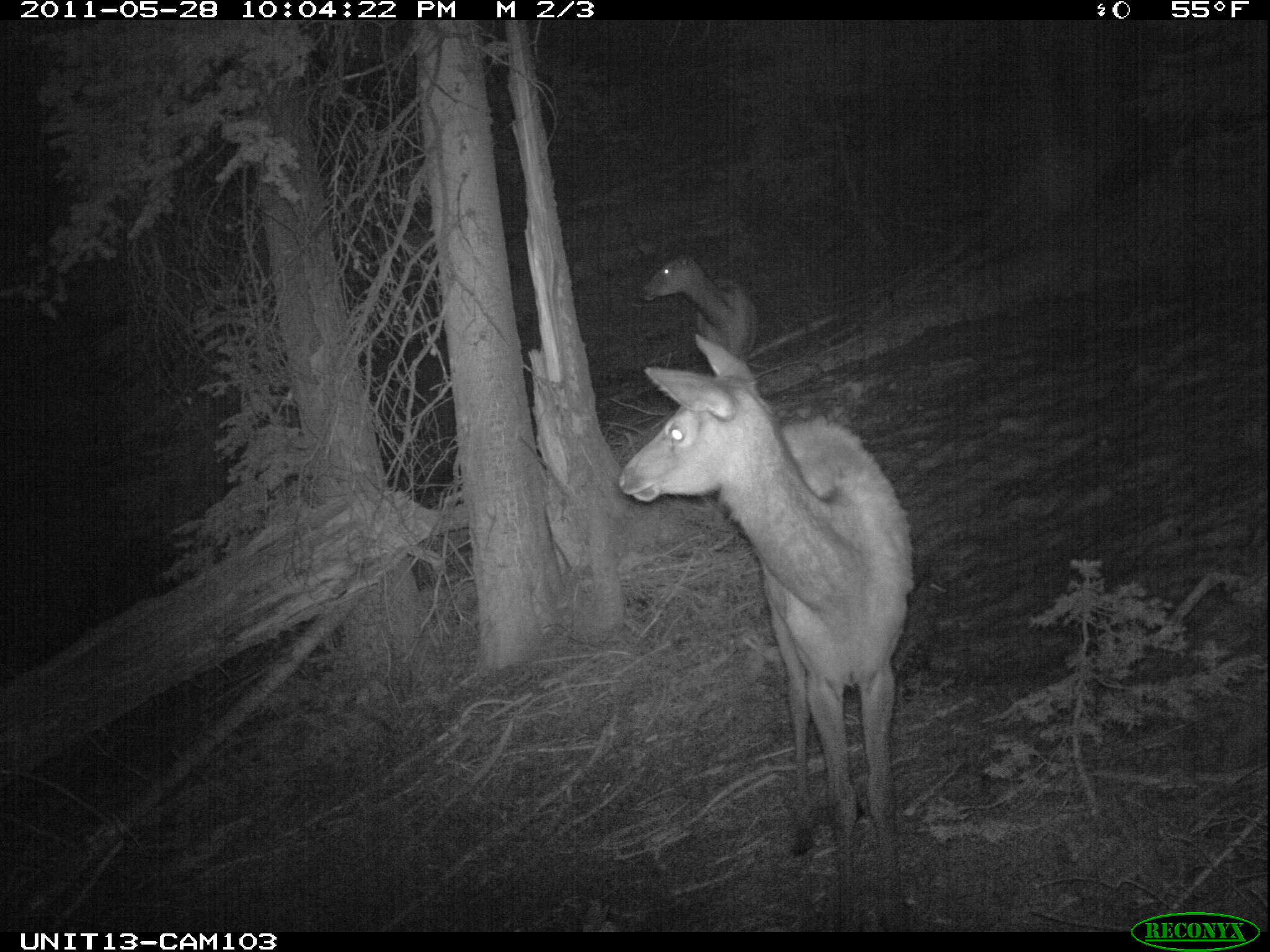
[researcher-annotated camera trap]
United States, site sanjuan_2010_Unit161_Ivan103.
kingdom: Animalia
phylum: Chordata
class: Mammalia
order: Artiodactyla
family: Cervidae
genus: Cervus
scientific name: Cervus elaphus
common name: red deer